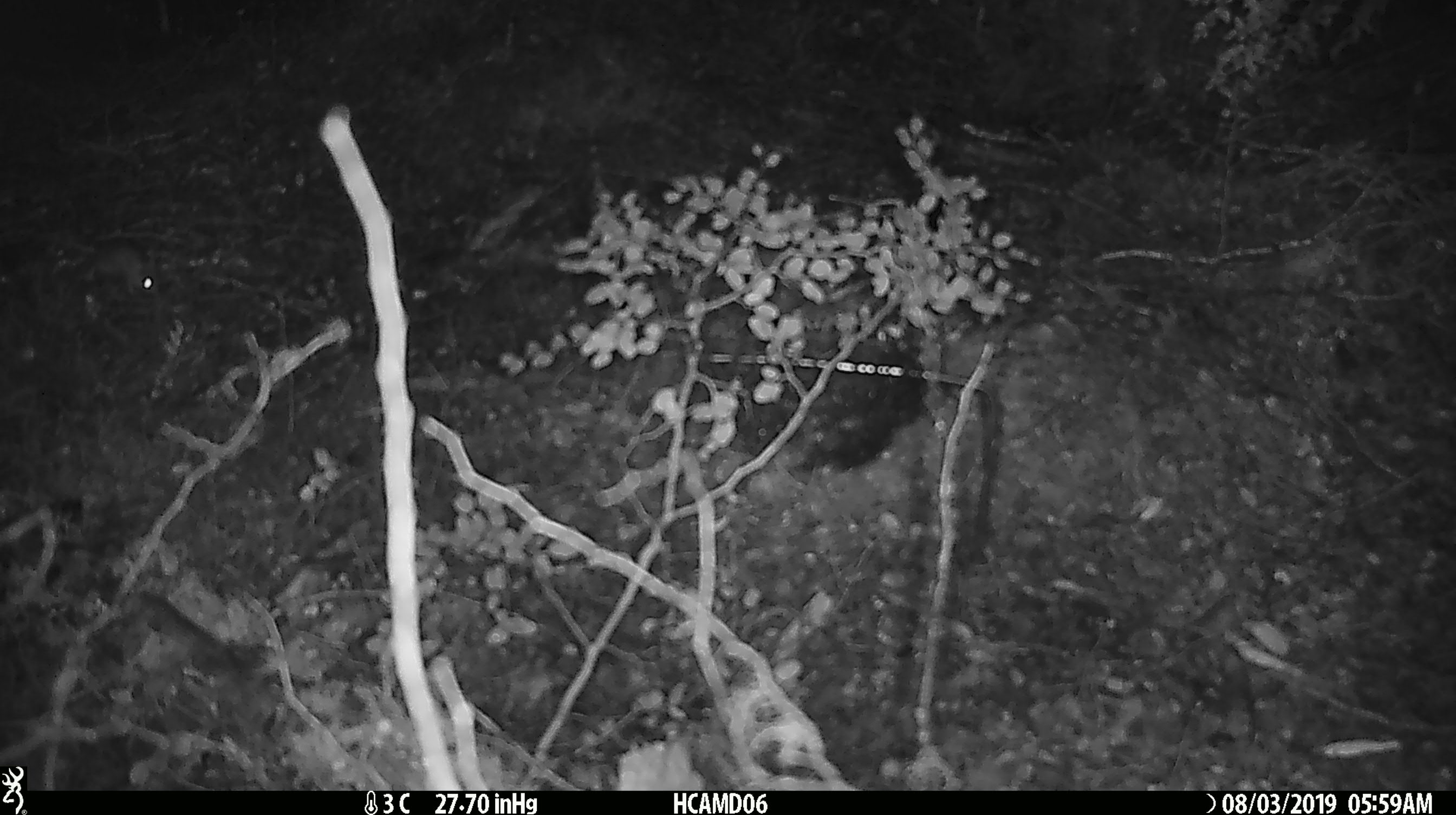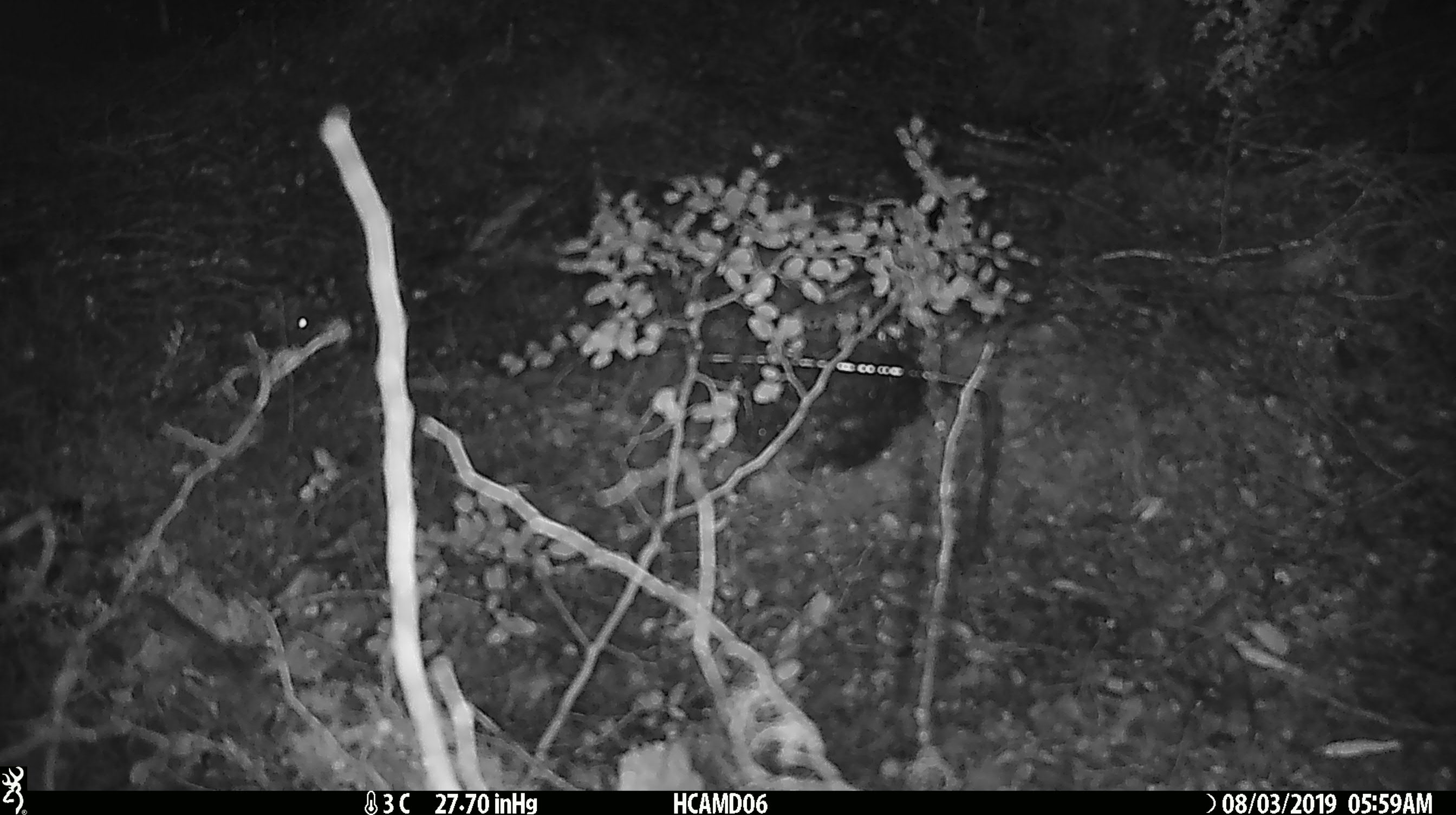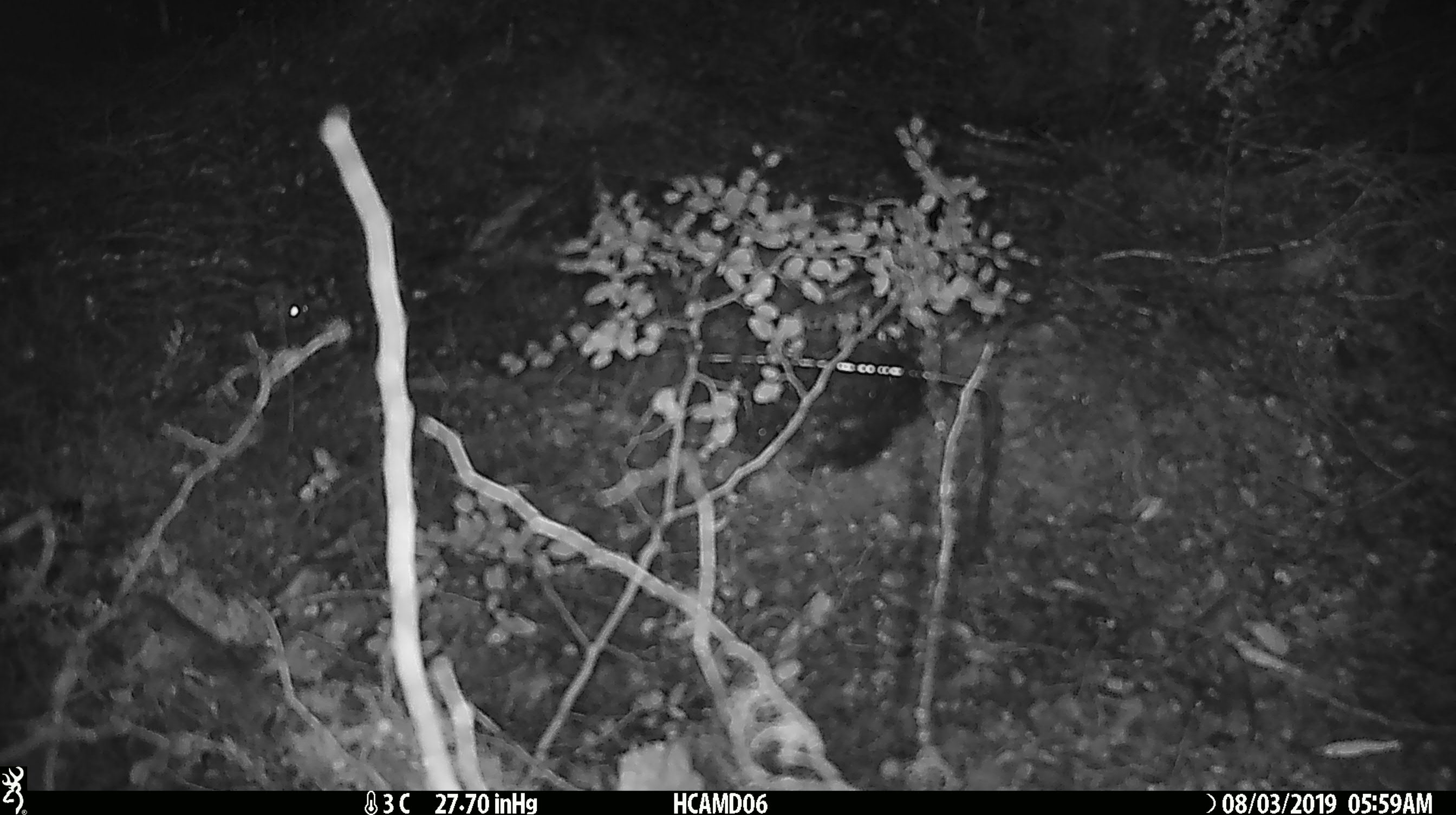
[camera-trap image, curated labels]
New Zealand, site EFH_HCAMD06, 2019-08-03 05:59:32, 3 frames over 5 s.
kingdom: Animalia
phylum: Chordata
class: Mammalia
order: Rodentia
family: Muridae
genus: Mus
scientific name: Mus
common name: mouse